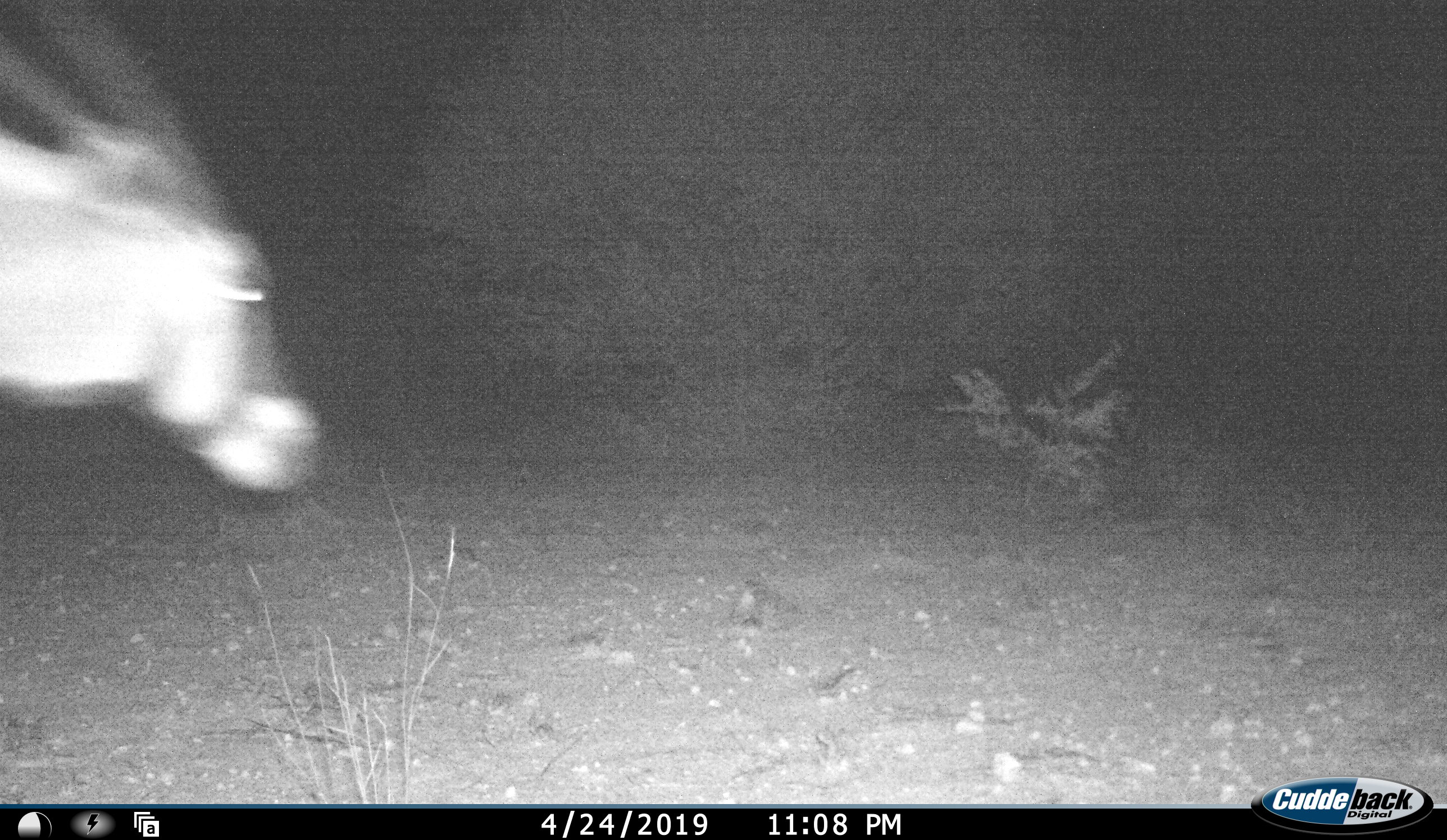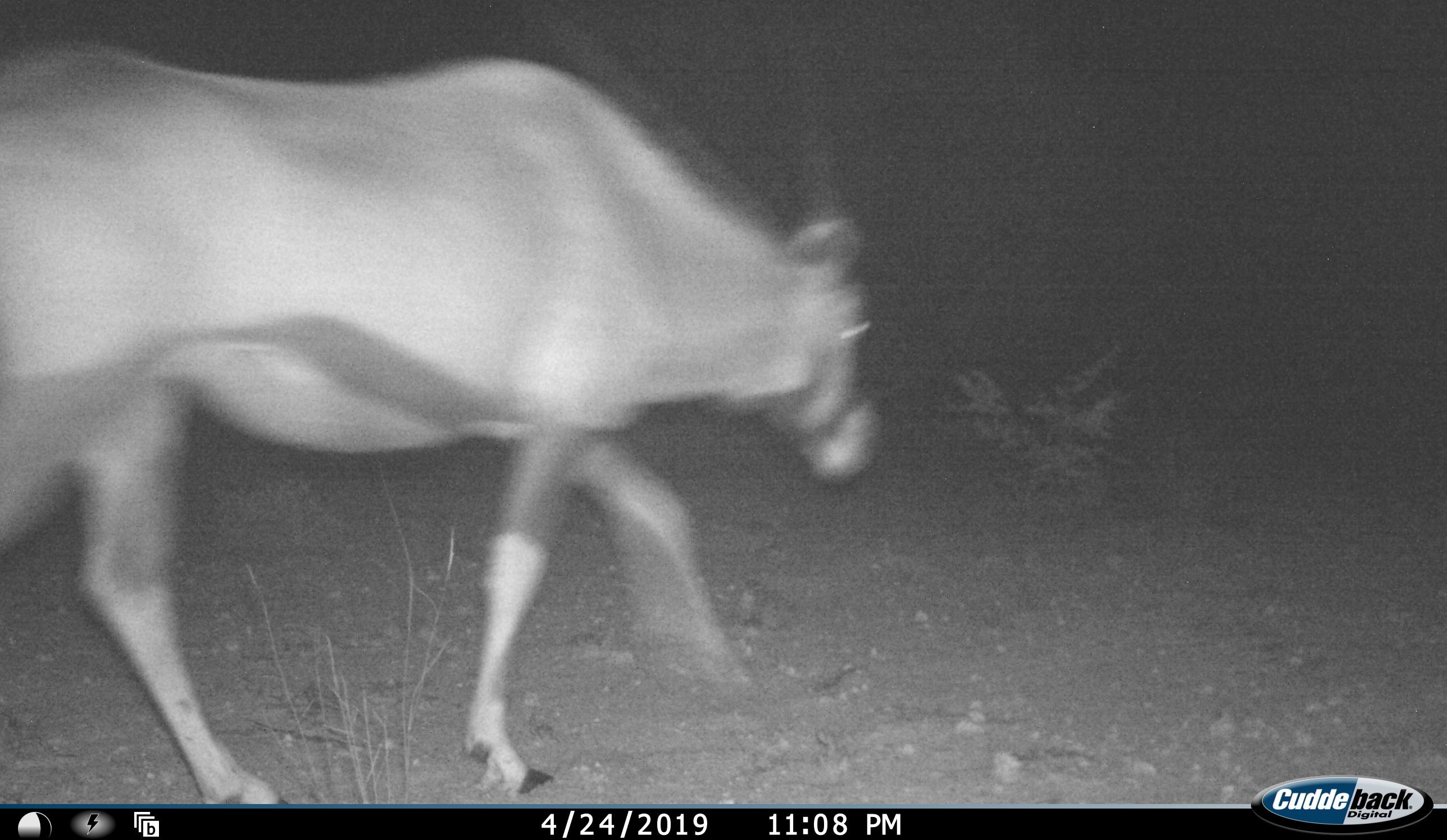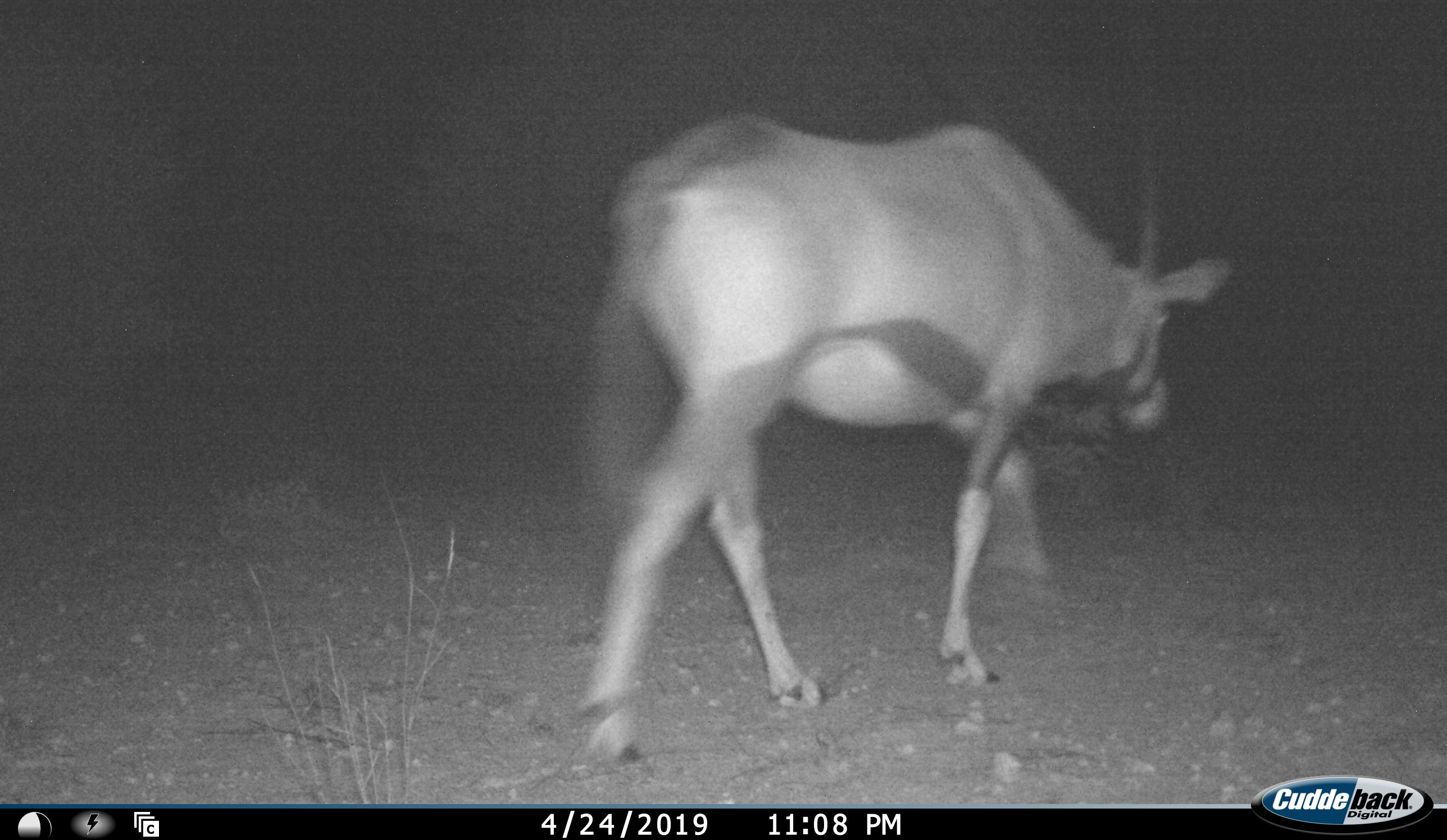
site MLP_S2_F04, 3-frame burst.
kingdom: Animalia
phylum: Chordata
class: Mammalia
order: Artiodactyla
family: Bovidae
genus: Oryx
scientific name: Oryx gazella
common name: gemsbok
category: oryx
Oryx (gemsbok) (Oryx gazella), count 1. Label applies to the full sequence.